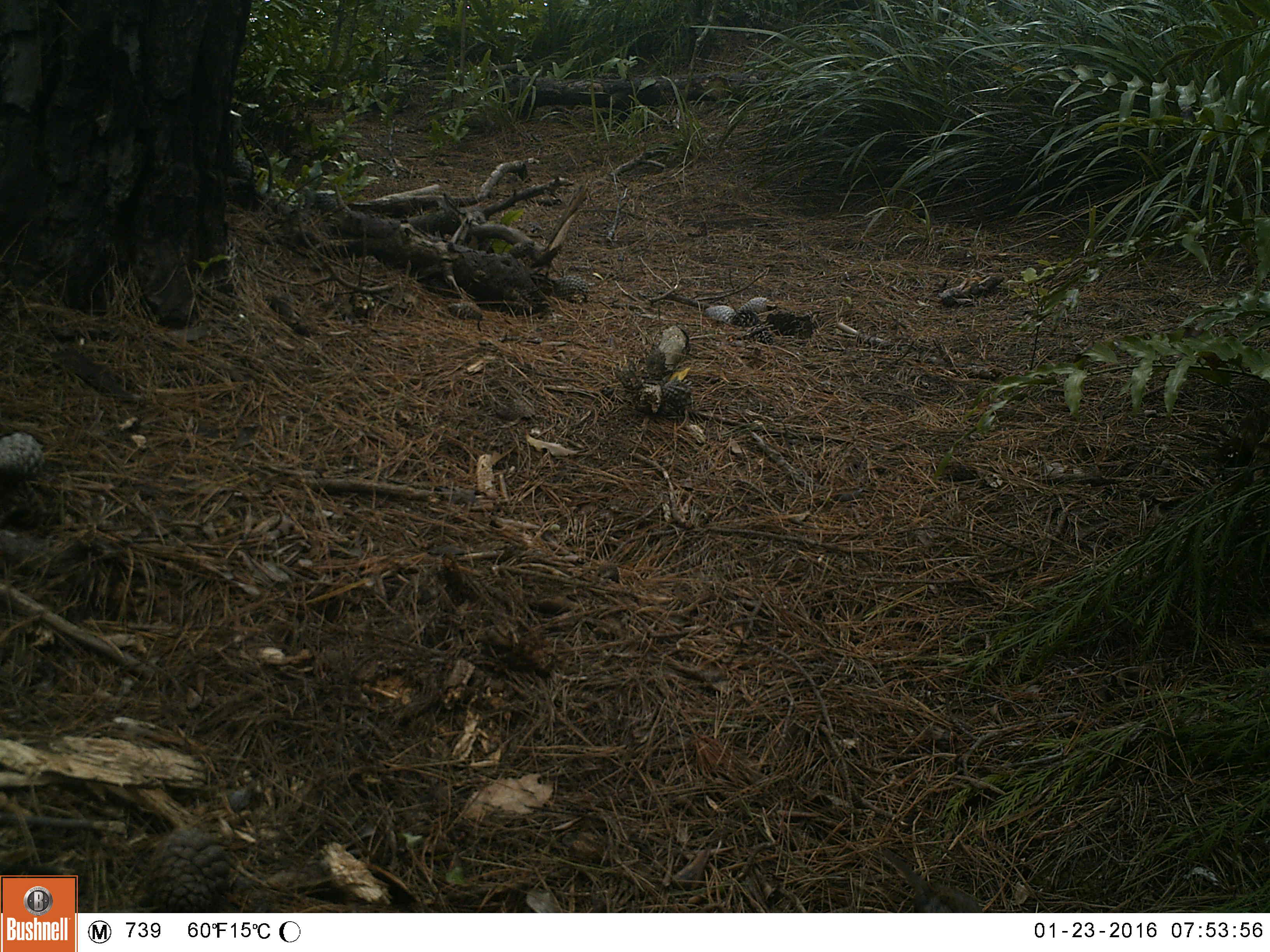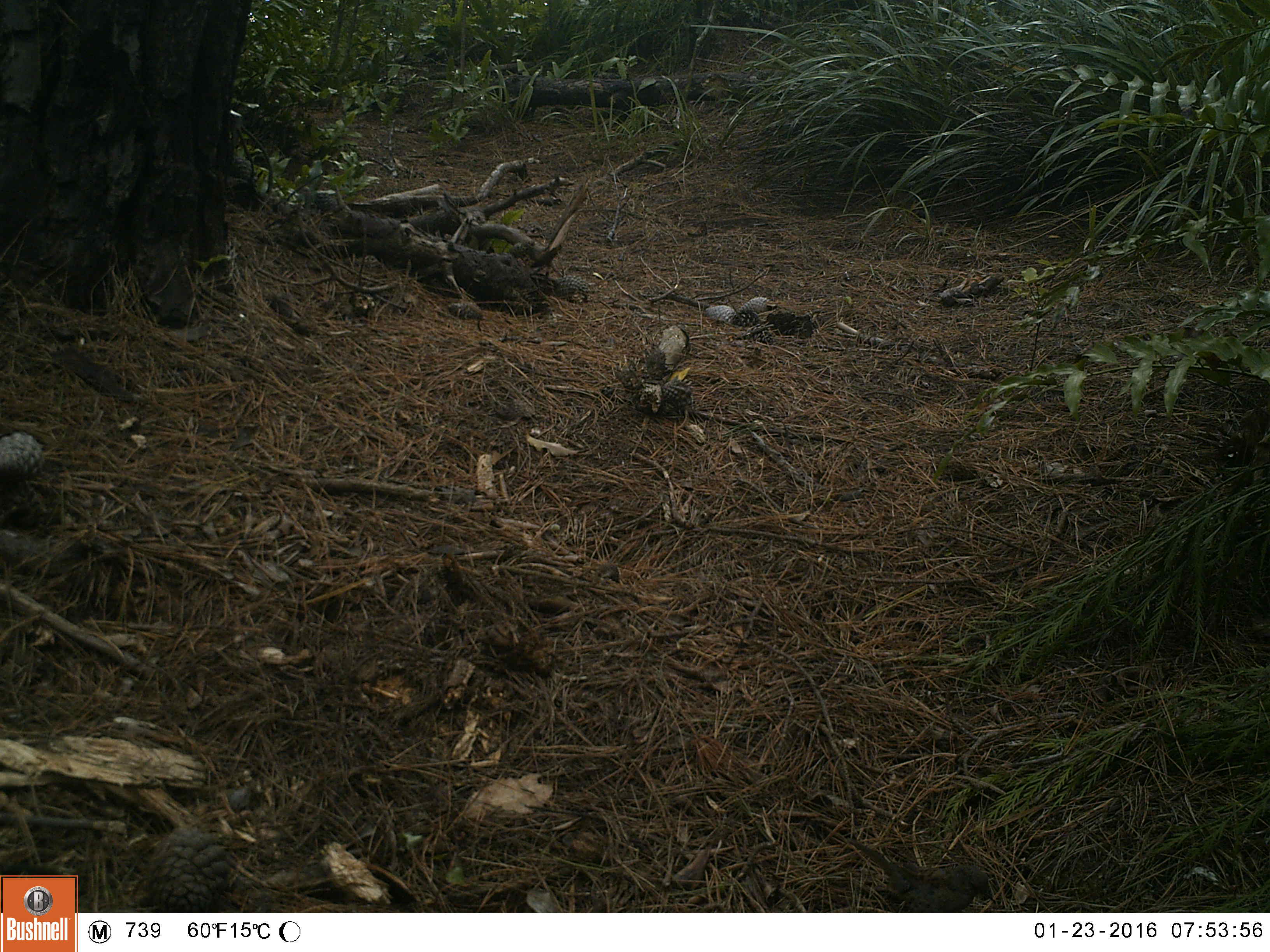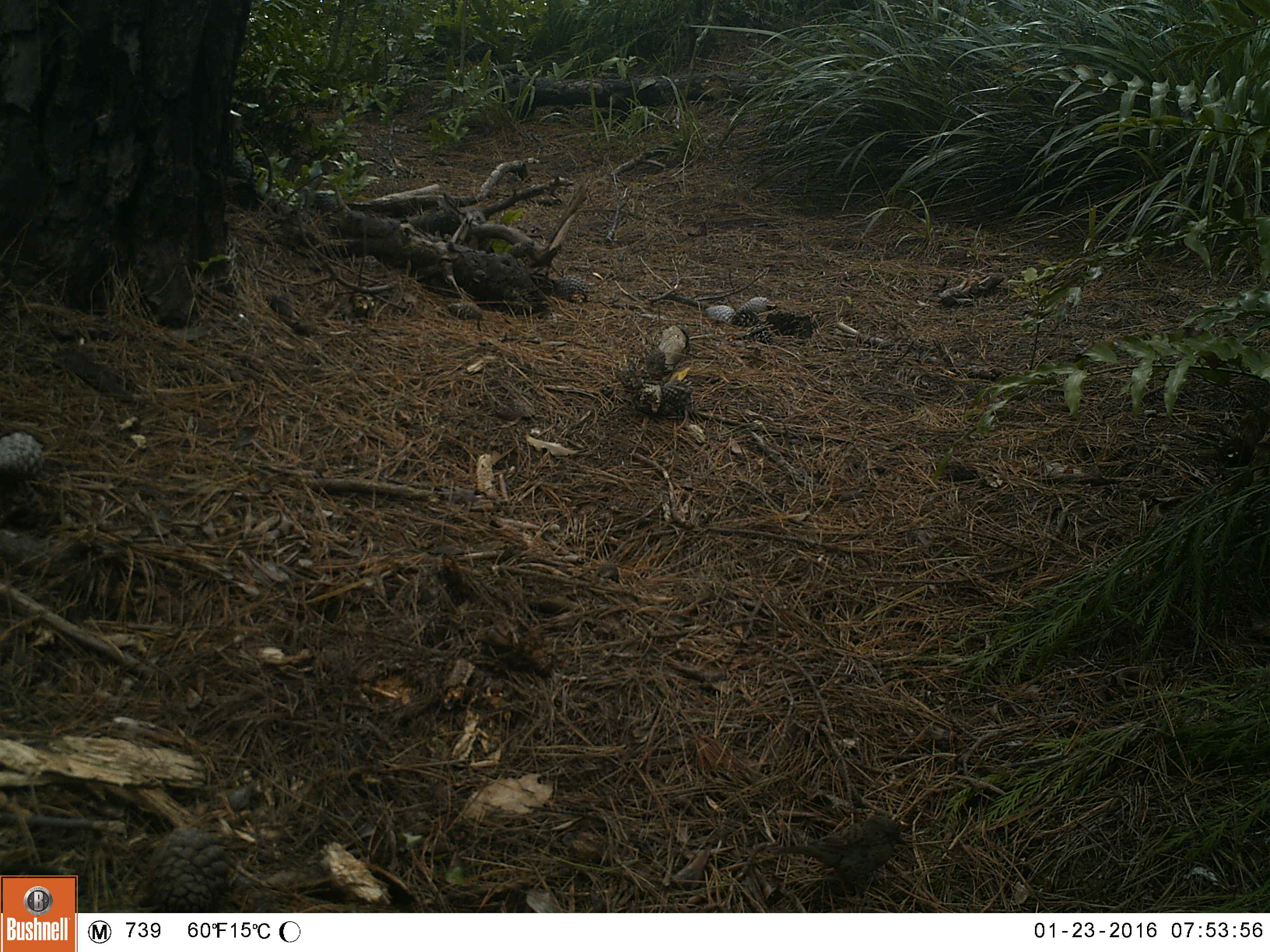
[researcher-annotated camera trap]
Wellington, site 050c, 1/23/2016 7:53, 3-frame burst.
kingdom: Animalia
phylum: Chordata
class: Aves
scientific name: Aves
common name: bird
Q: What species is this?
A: Bird (Aves).